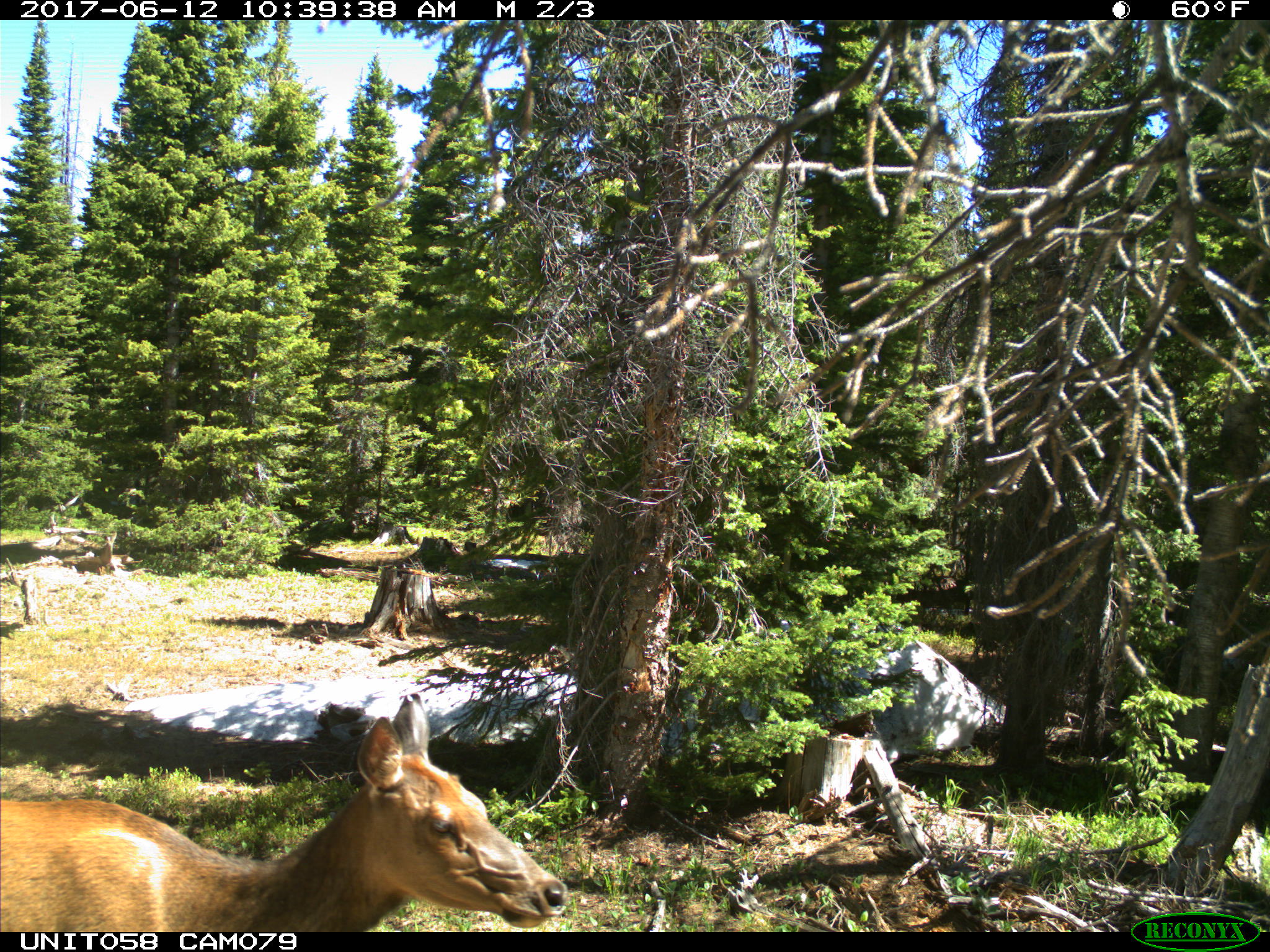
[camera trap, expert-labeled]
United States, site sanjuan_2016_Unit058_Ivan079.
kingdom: Animalia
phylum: Chordata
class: Mammalia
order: Artiodactyla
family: Cervidae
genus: Cervus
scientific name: Cervus elaphus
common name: red deer